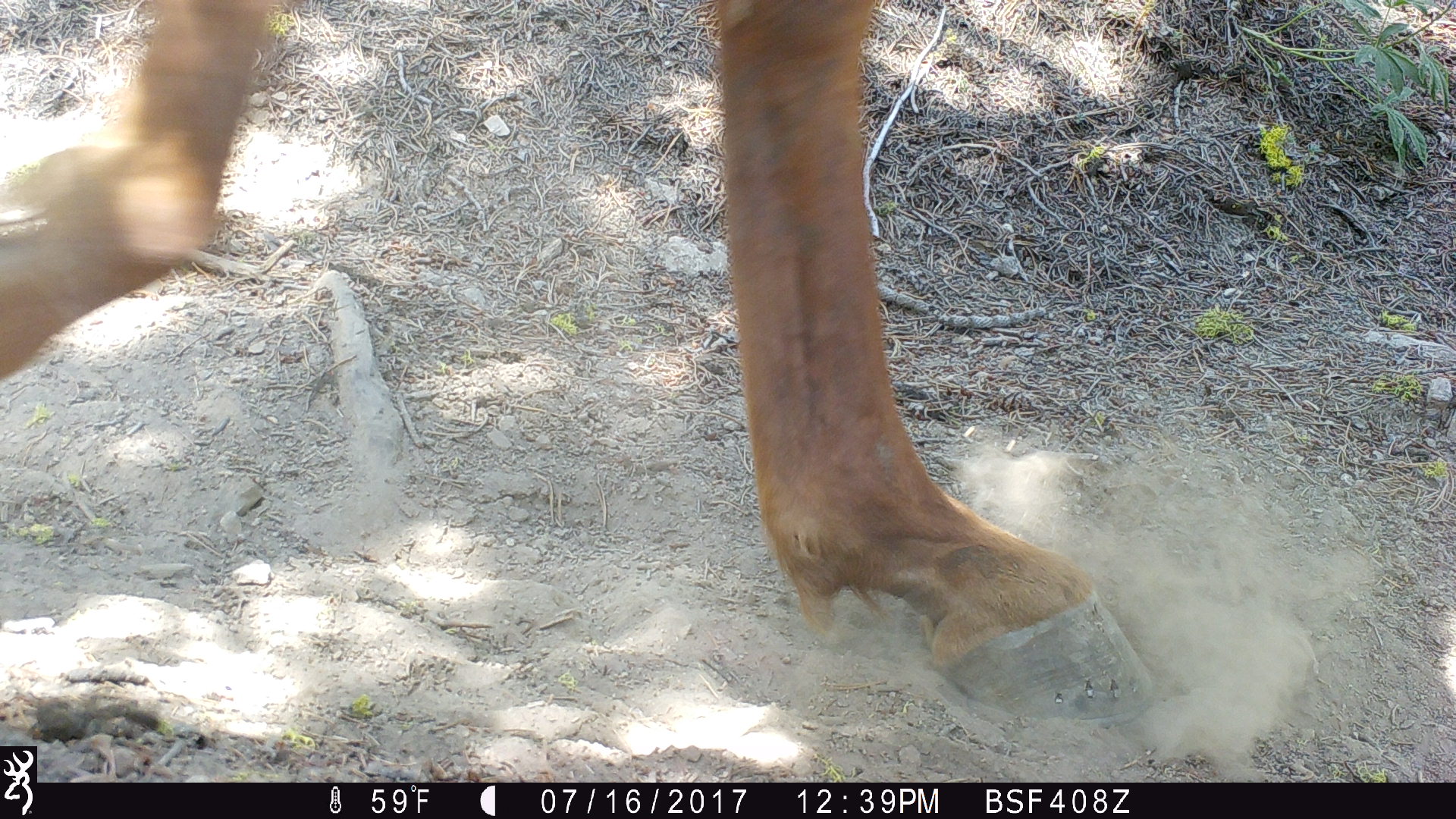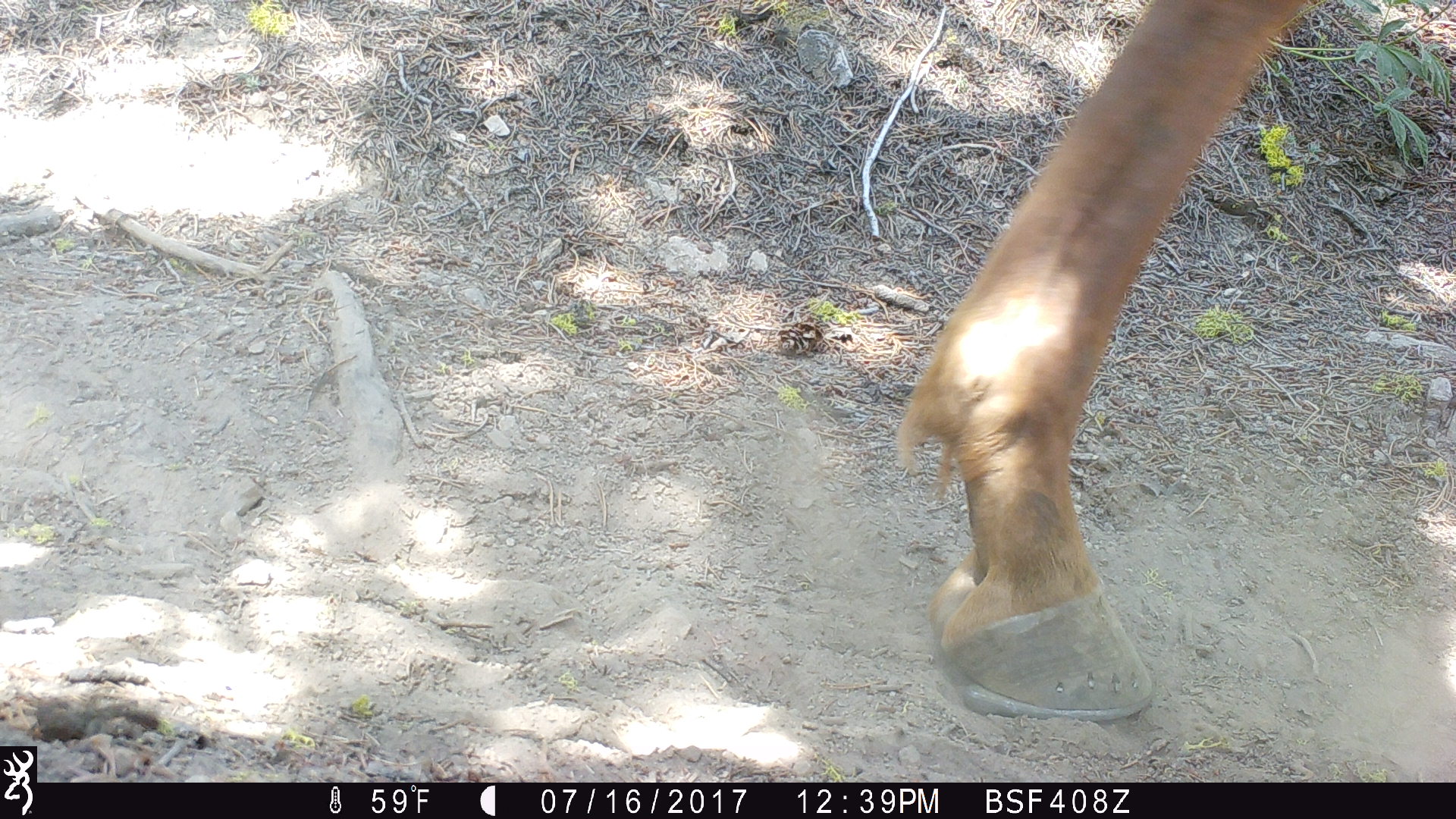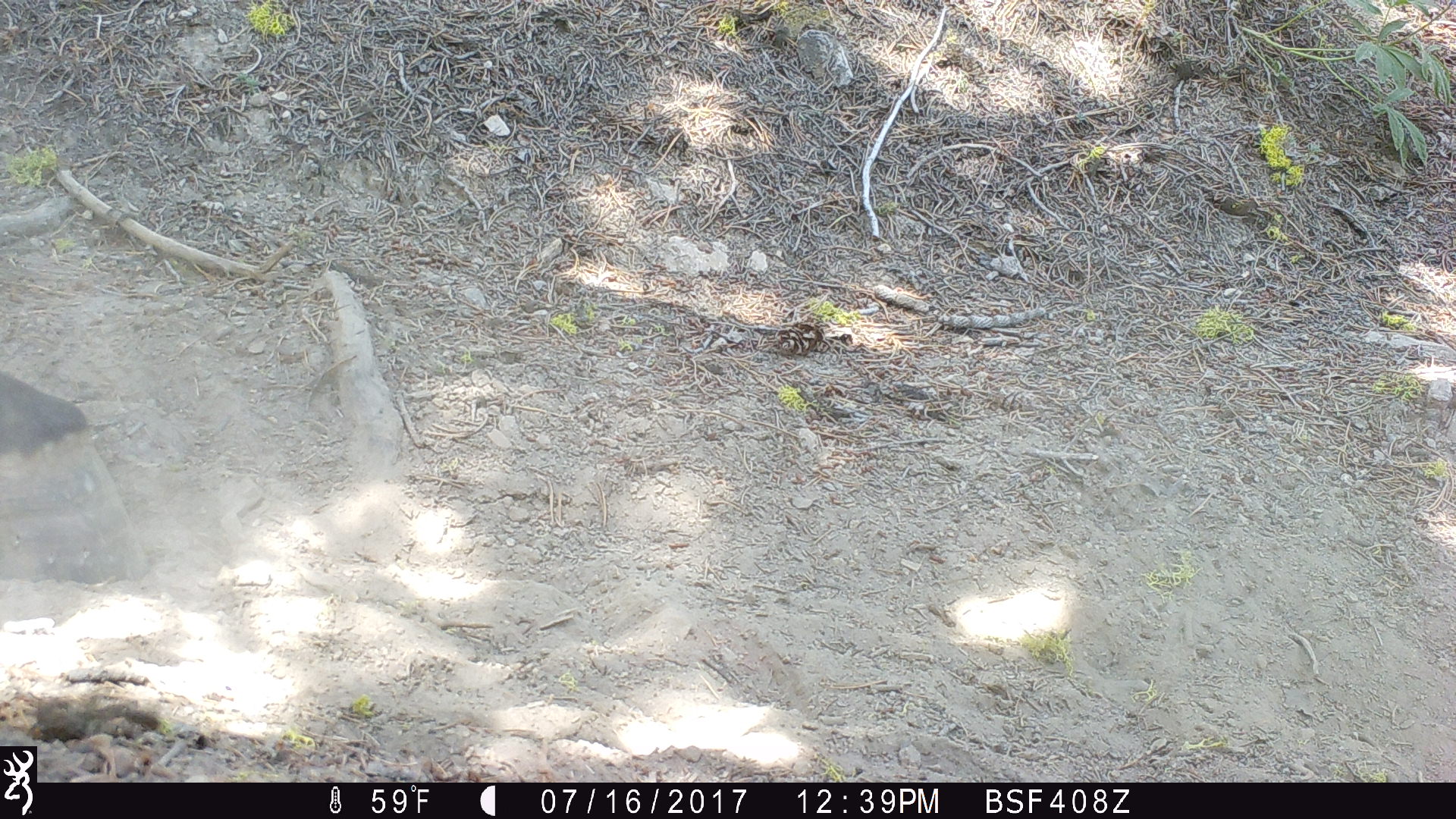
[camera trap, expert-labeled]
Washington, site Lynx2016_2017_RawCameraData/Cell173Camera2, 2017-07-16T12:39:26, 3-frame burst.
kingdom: Animalia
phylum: Chordata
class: Mammalia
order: Perissodactyla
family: Equidae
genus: Equus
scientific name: Equus caballus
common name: domestic horse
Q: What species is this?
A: Domestic horse (Equus caballus).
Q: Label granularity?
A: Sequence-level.